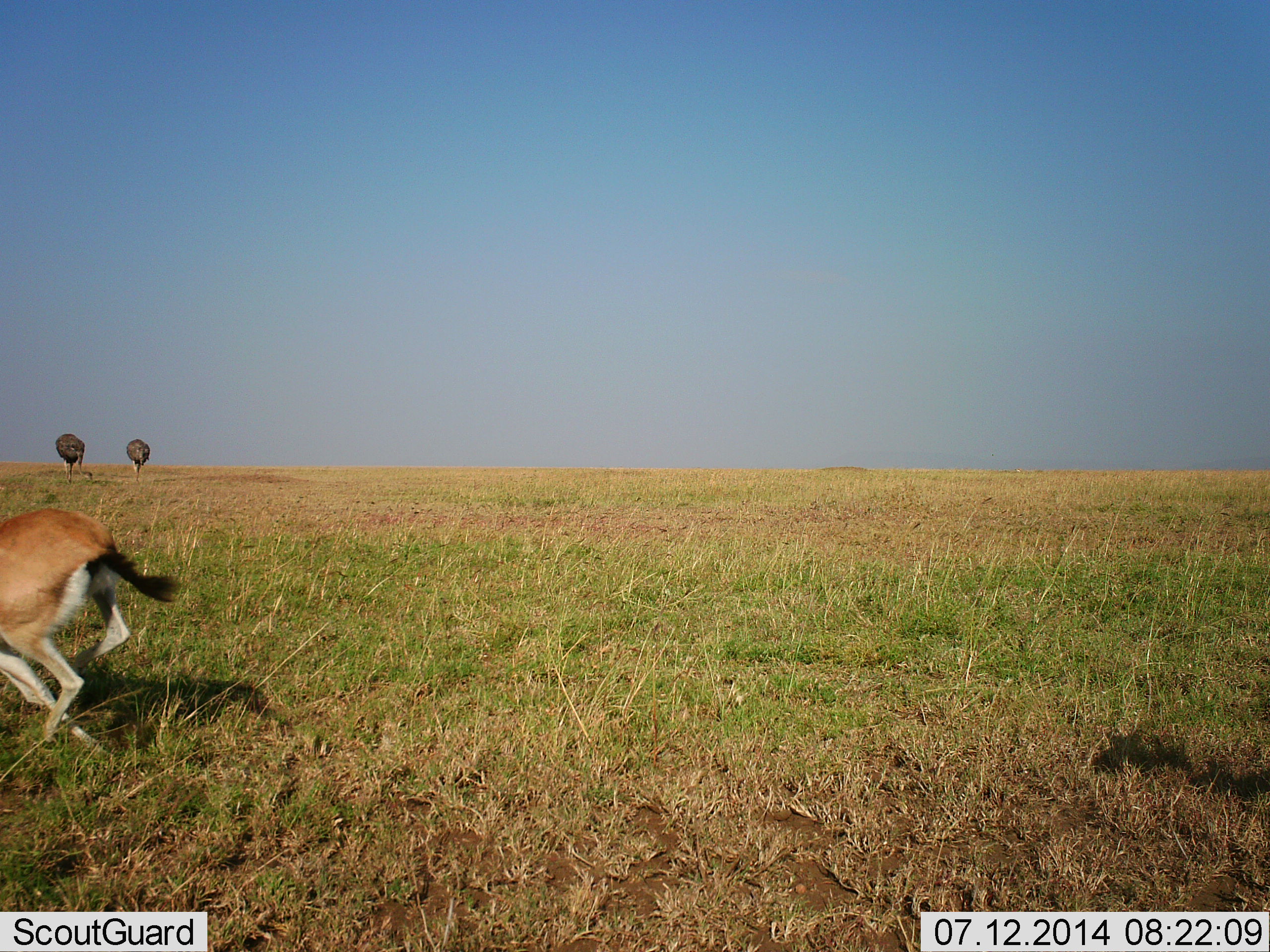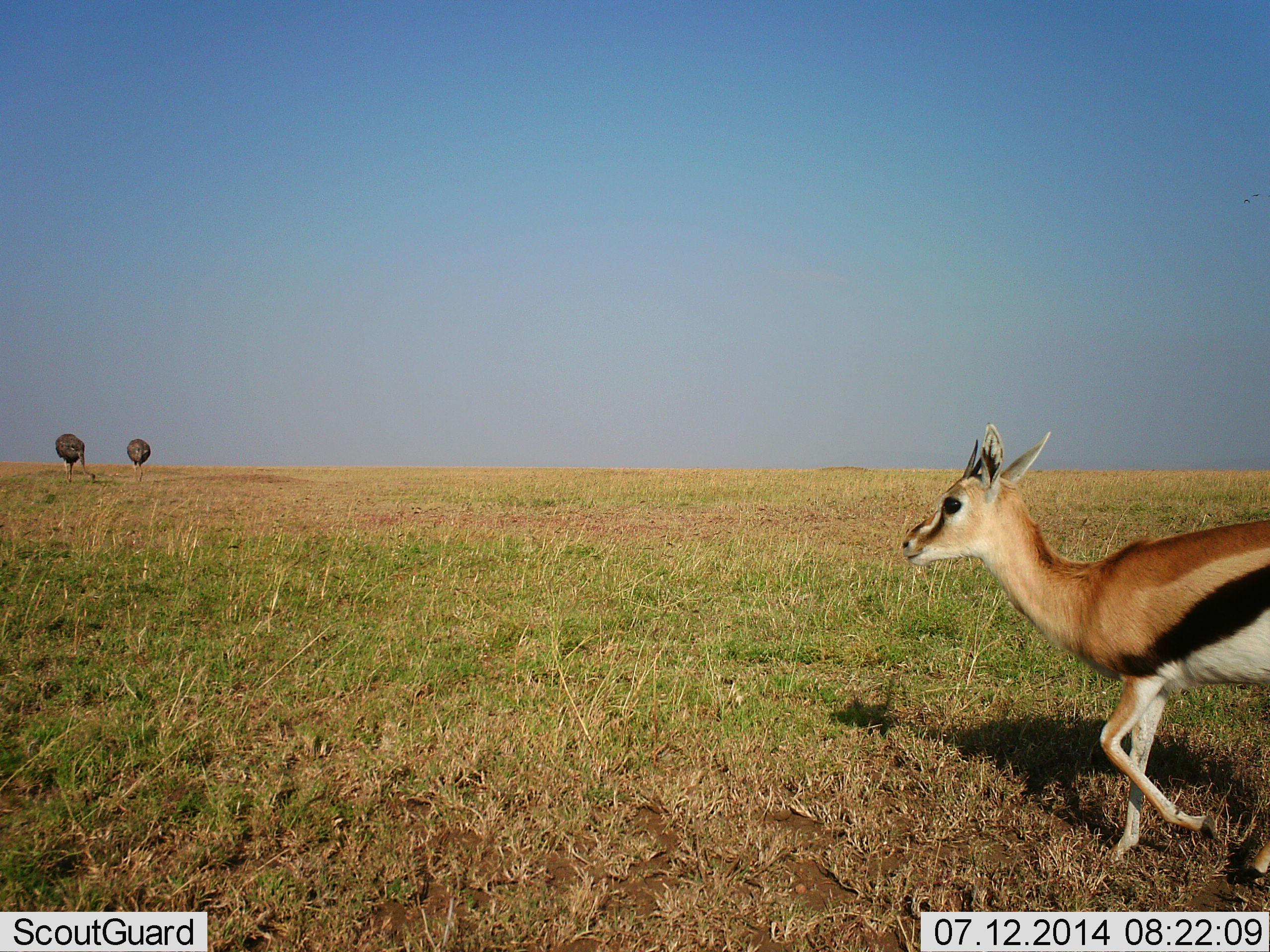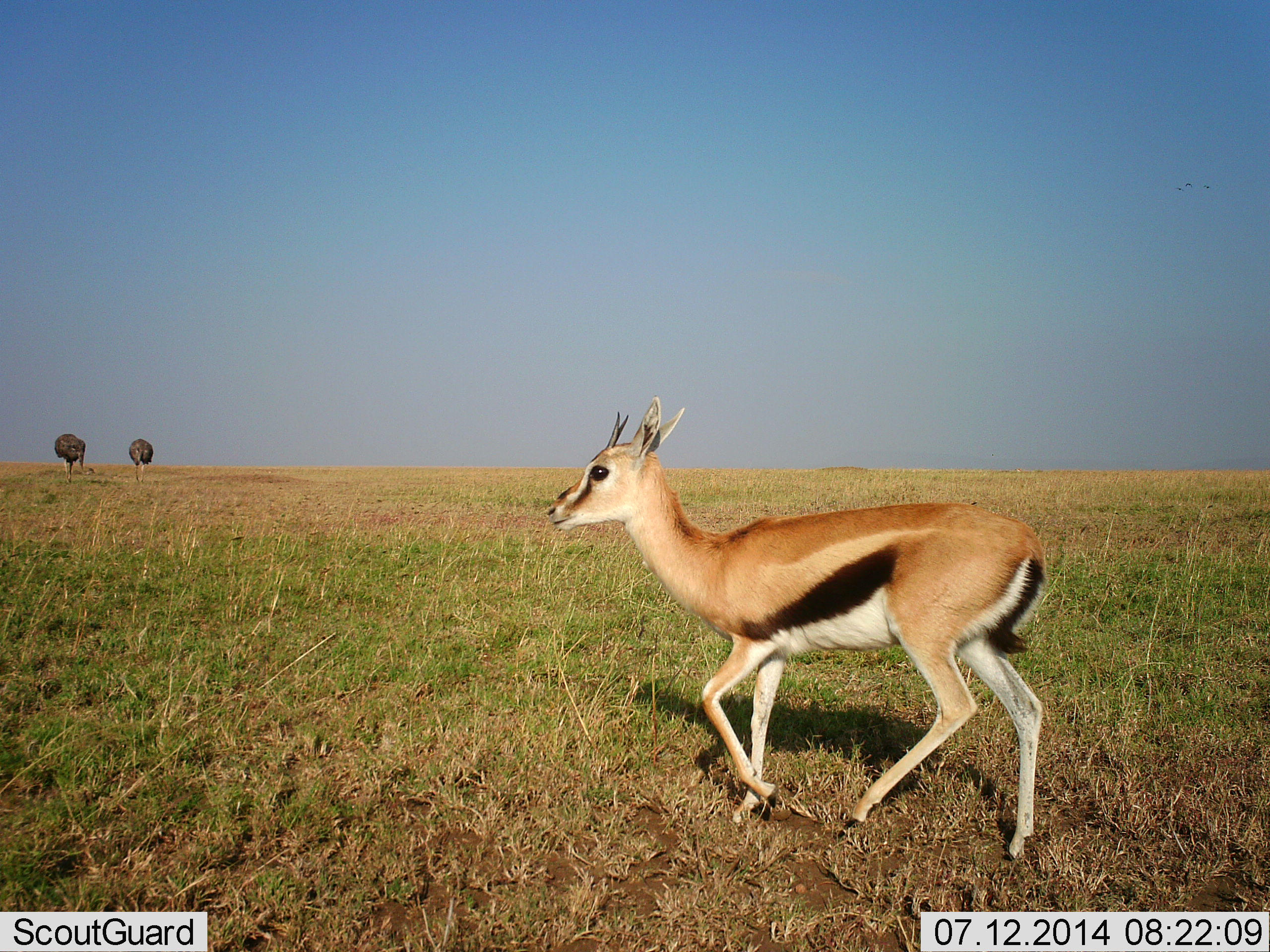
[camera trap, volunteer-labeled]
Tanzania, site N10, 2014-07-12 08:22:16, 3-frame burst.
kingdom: Animalia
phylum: Chordata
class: Mammalia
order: Artiodactyla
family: Bovidae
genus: Eudorcas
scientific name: Eudorcas thomsonii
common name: thomson's gazelle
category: gazellethomsons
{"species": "gazellethomsons (thomson's gazelle) (Eudorcas thomsonii)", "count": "2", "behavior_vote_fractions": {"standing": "0%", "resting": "0%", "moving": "100%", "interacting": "0%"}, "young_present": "5%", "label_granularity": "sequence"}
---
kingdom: Animalia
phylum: Chordata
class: Aves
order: Struthioniformes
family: Struthionidae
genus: Struthio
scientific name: Struthio camelus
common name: ostrich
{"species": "ostrich (Struthio camelus)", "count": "2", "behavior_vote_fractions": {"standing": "0%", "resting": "0%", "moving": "0%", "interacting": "0%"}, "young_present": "0%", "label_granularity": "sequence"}